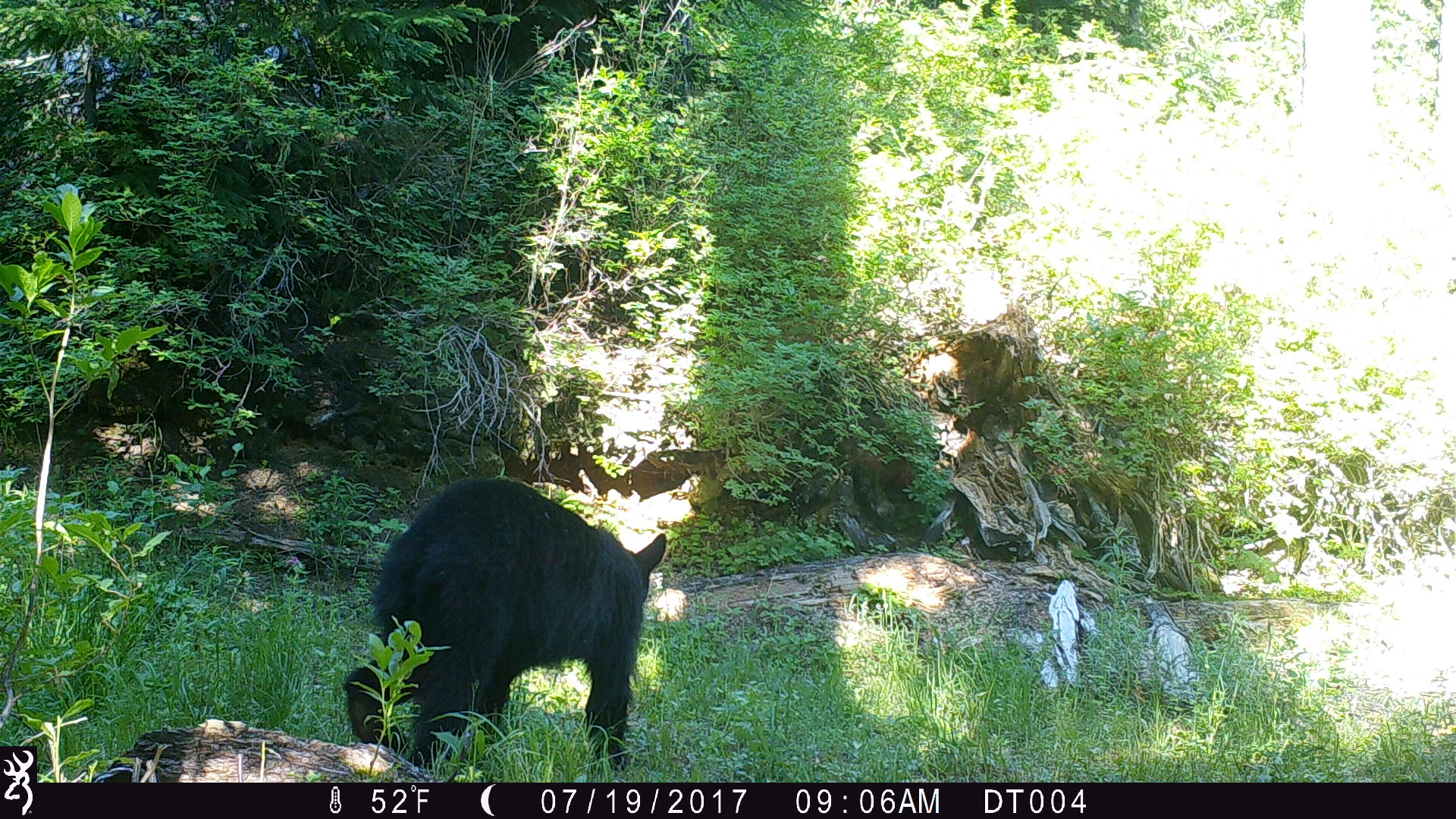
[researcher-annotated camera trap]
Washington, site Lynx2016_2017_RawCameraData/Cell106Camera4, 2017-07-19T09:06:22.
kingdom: Animalia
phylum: Chordata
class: Mammalia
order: Carnivora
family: Ursidae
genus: Ursus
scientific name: Ursus americanus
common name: american black bear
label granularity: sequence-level